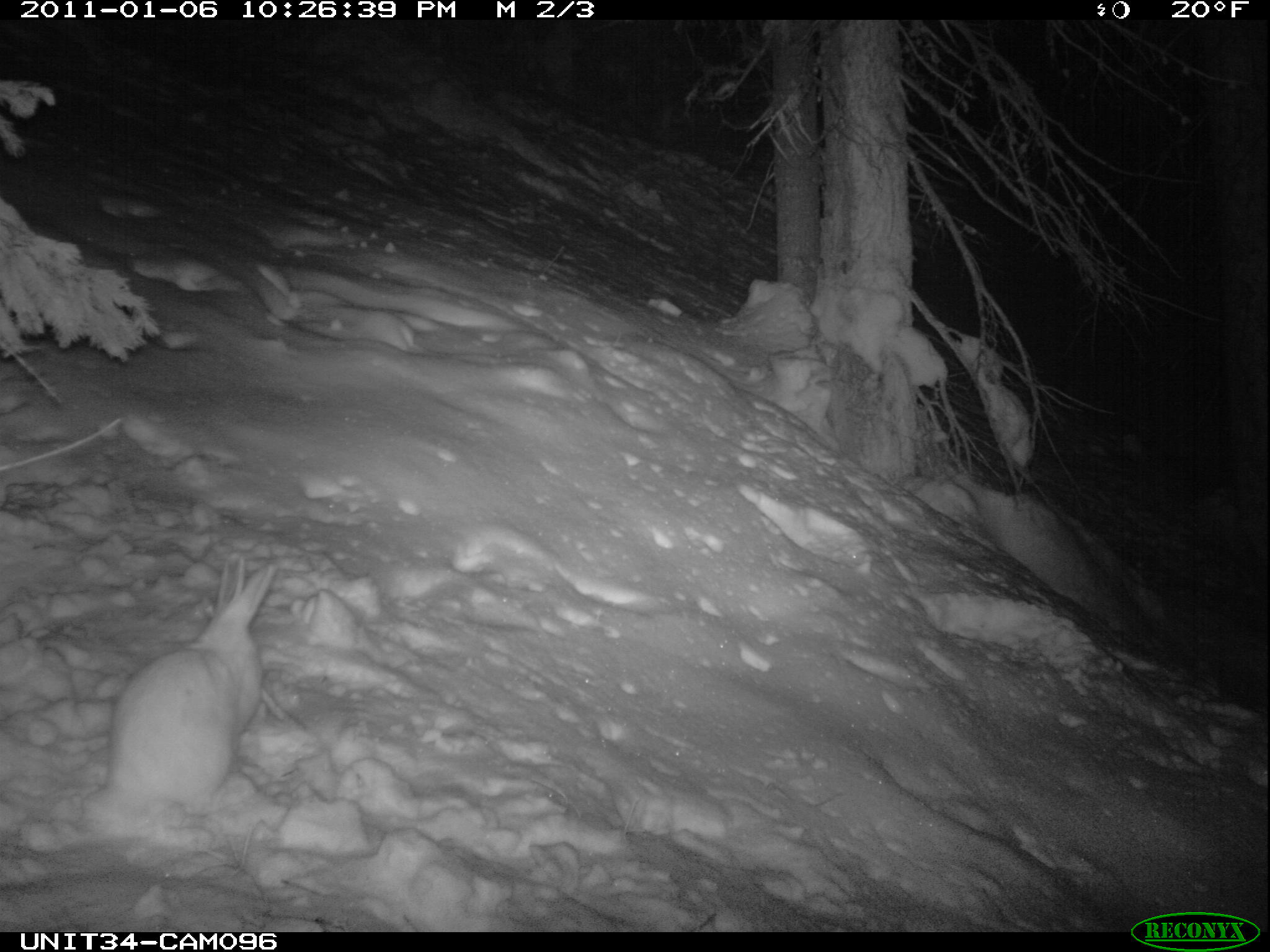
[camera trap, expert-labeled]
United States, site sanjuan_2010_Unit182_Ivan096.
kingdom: Animalia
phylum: Chordata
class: Mammalia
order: Lagomorpha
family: Leporidae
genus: Lepus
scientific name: Lepus americanus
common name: snowshoe hare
Lepus americanus (snowshoe hare).